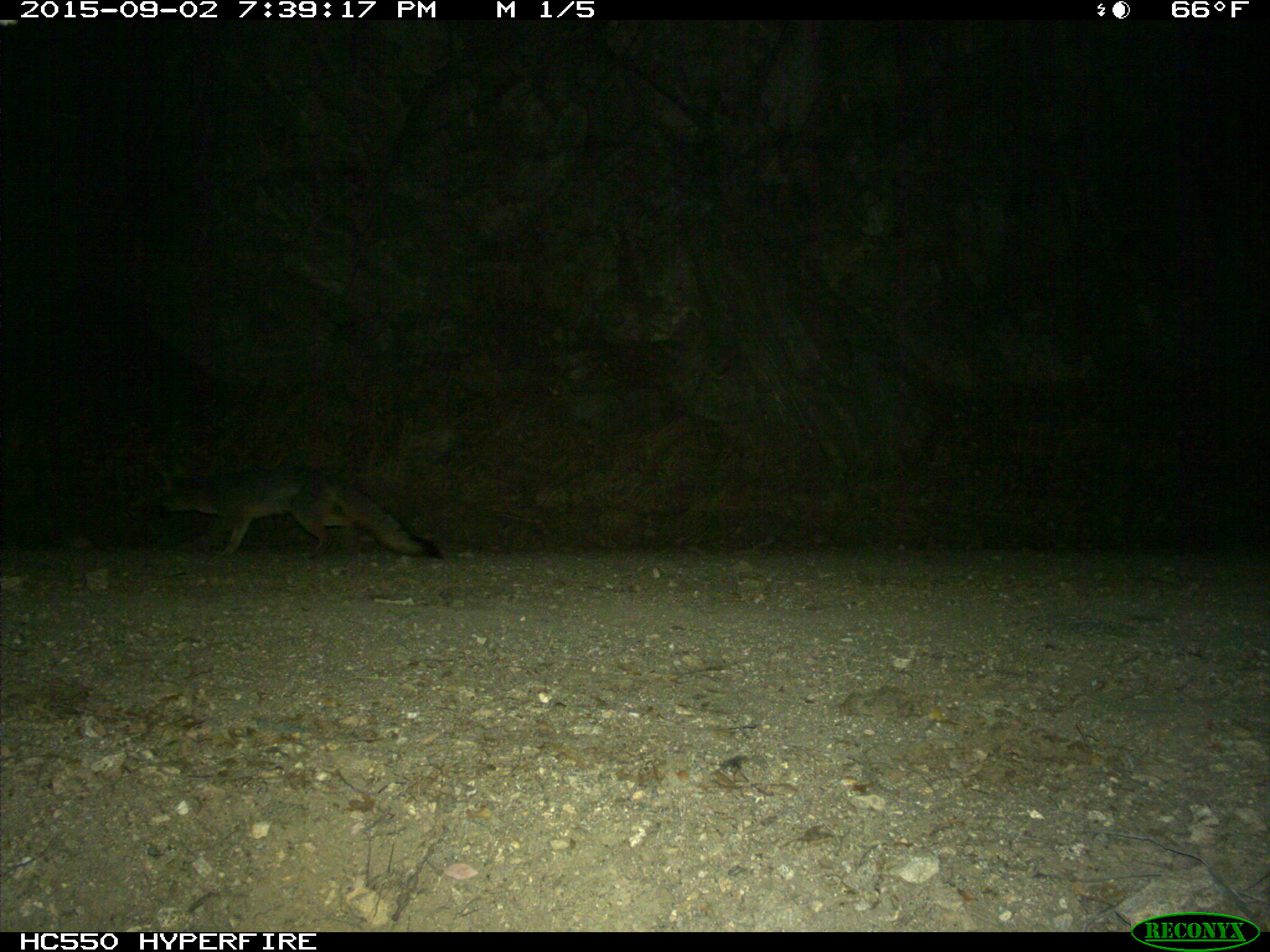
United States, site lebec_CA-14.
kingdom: Animalia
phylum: Chordata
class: Mammalia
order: Carnivora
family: Canidae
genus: Urocyon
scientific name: Urocyon cinereoargenteus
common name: gray fox